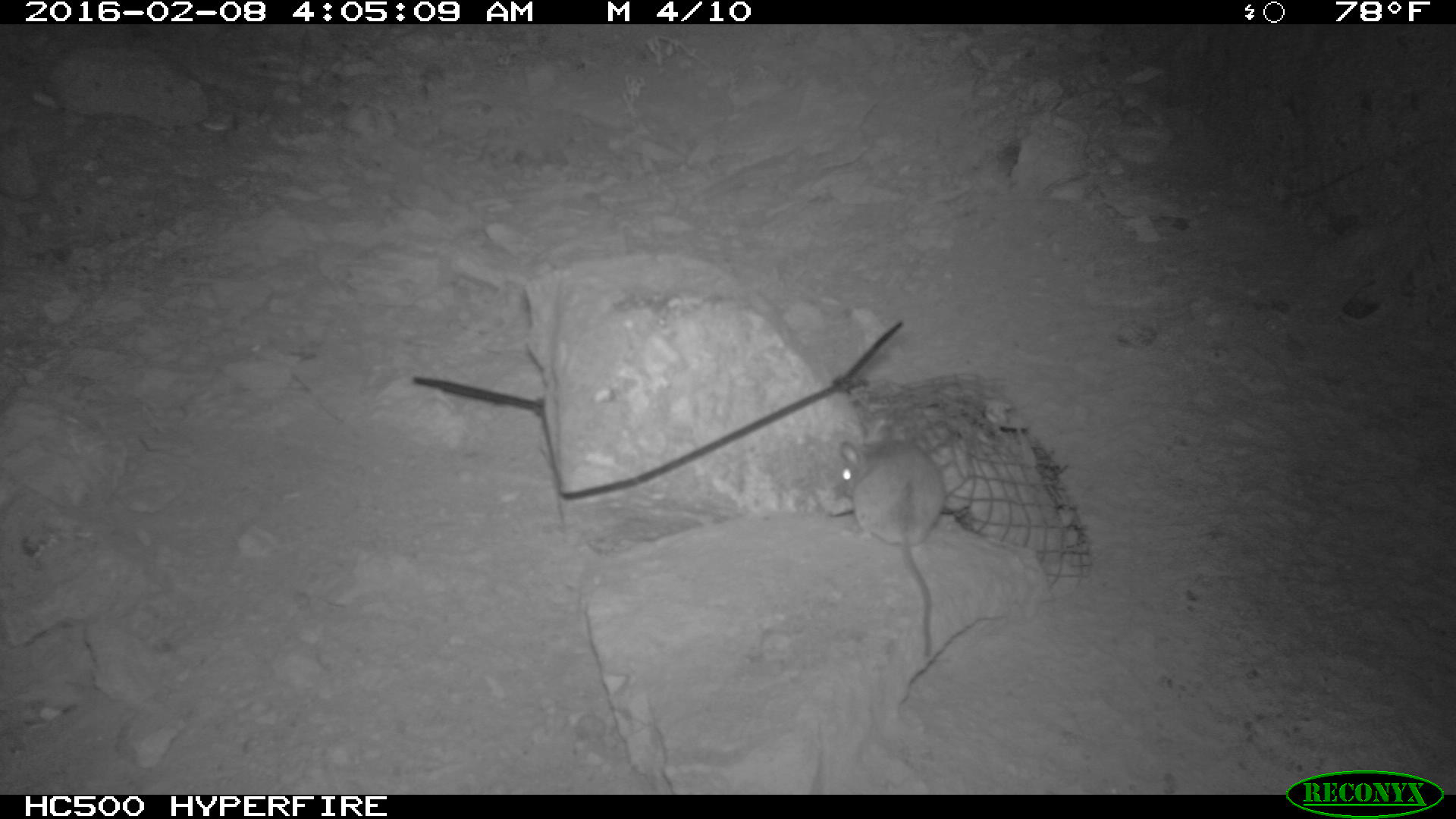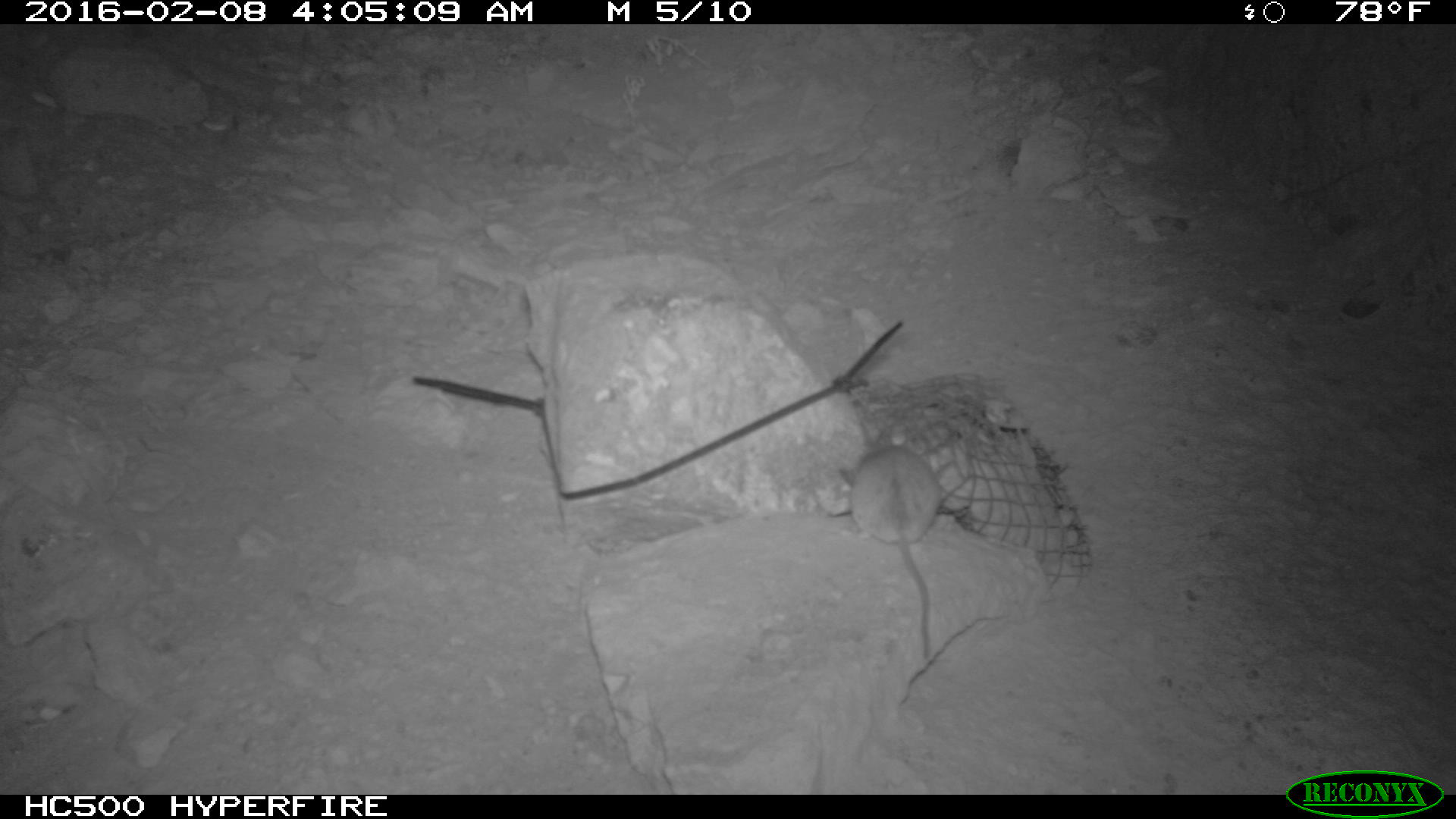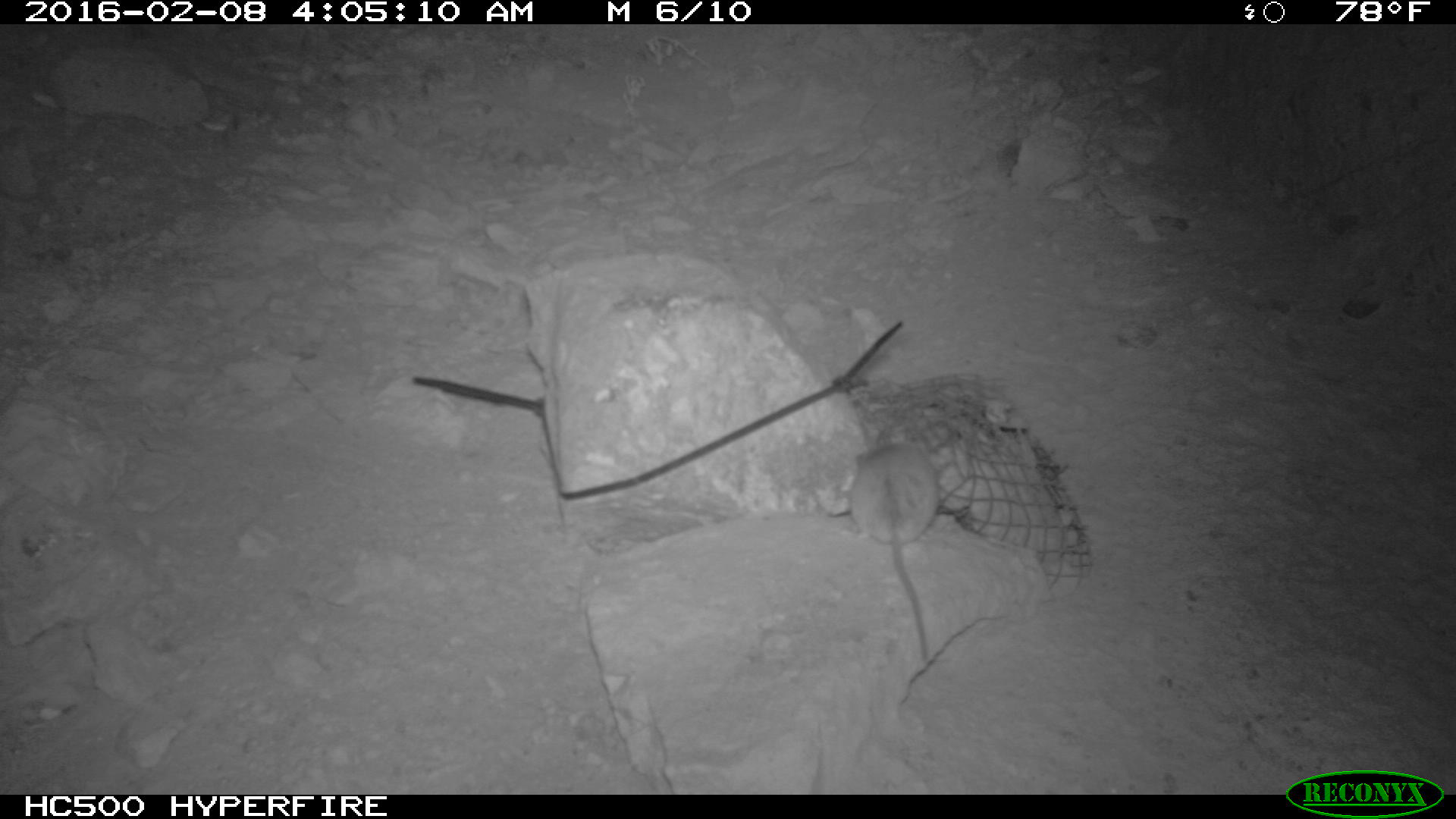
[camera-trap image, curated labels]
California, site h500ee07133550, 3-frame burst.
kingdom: Animalia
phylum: Chordata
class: Mammalia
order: Rodentia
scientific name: Rodentia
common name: rodent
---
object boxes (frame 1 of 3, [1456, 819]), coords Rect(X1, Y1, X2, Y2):
rodent: Rect(832, 423, 946, 656)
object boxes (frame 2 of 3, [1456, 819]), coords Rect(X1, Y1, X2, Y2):
rodent: Rect(836, 441, 940, 663)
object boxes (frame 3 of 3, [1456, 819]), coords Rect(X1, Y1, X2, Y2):
rodent: Rect(851, 429, 941, 673)